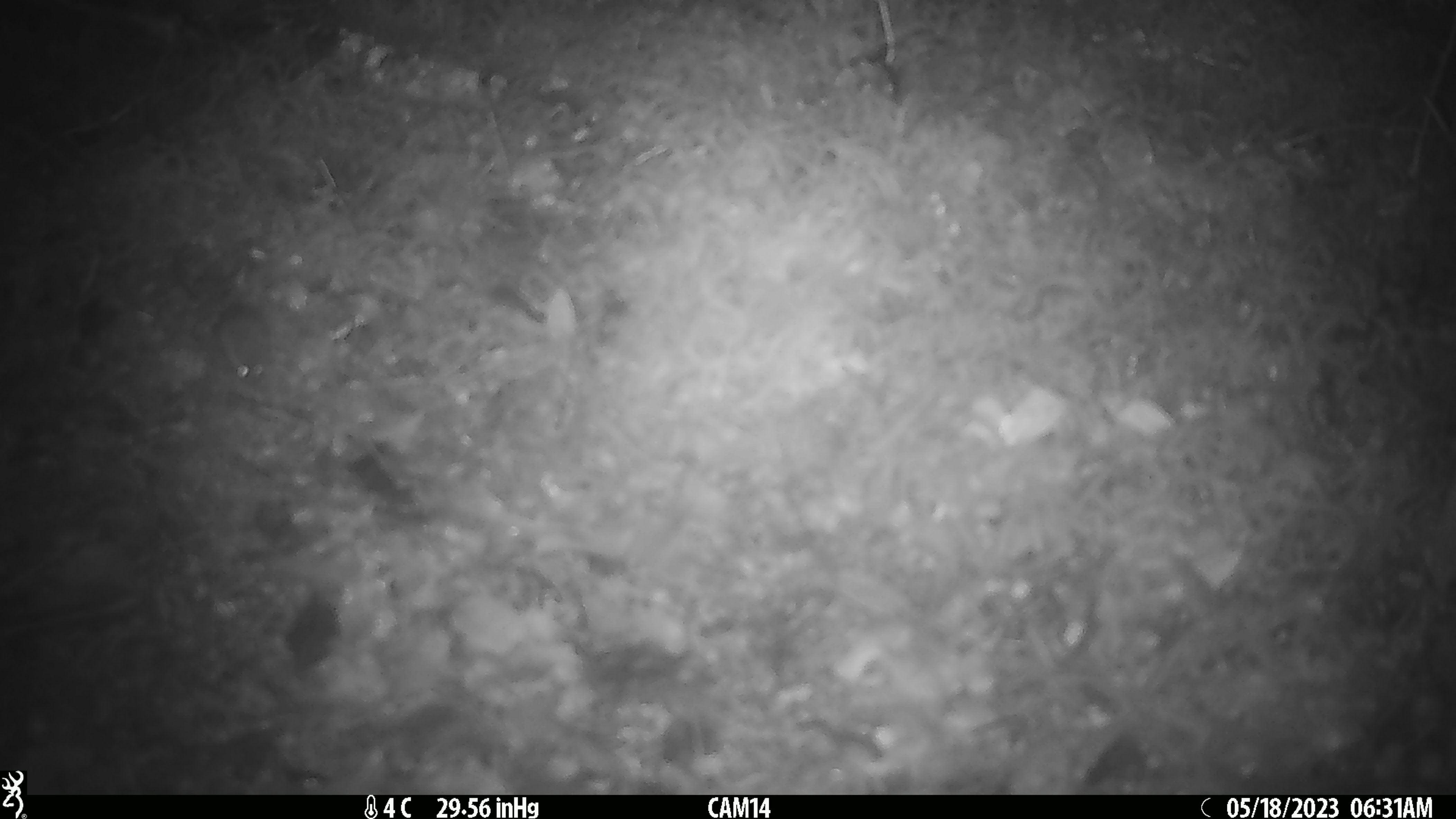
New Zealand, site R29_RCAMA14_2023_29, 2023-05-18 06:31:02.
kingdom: Animalia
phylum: Chordata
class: Mammalia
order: Rodentia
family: Muridae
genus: Mus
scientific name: Mus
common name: mouse